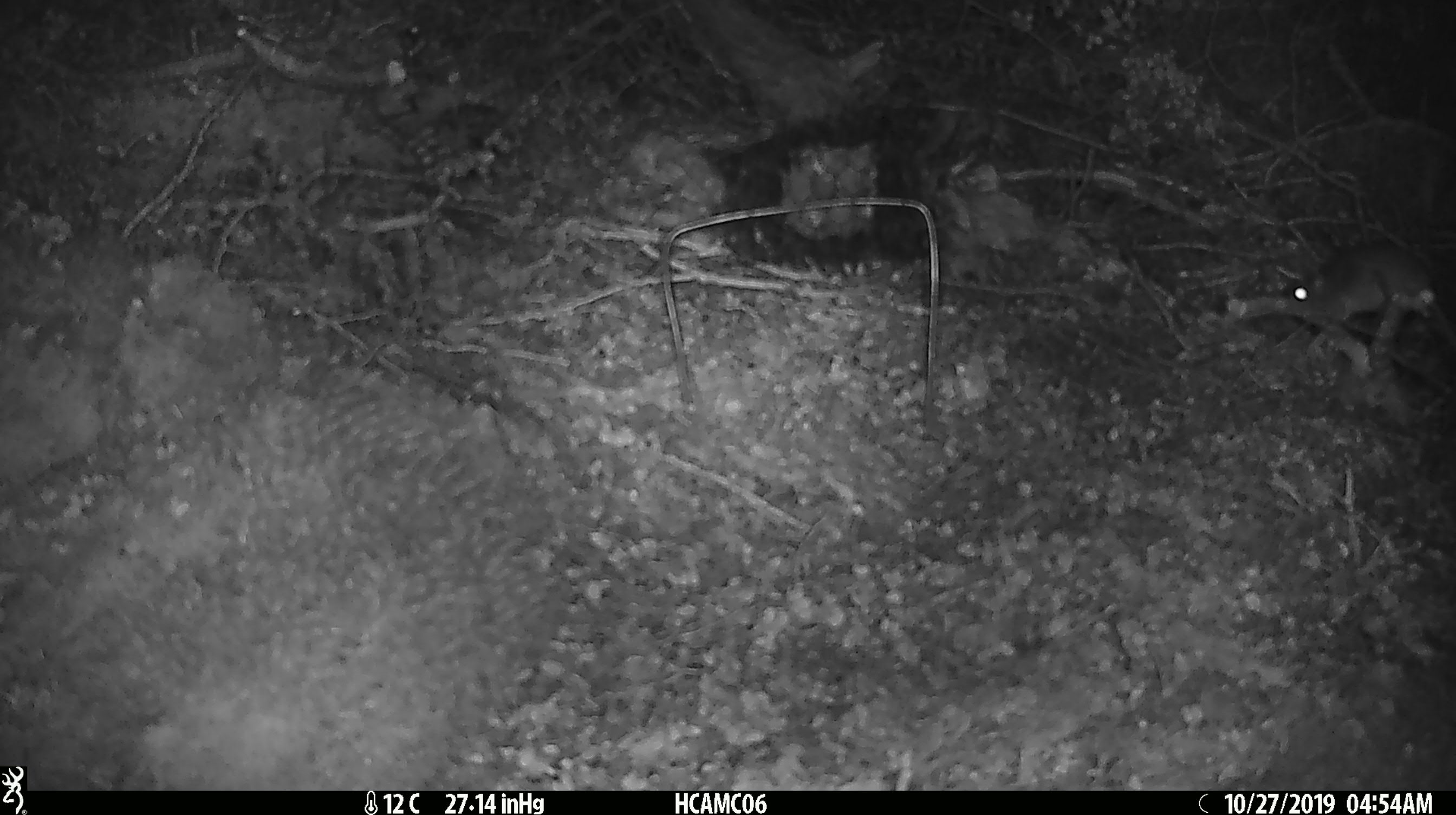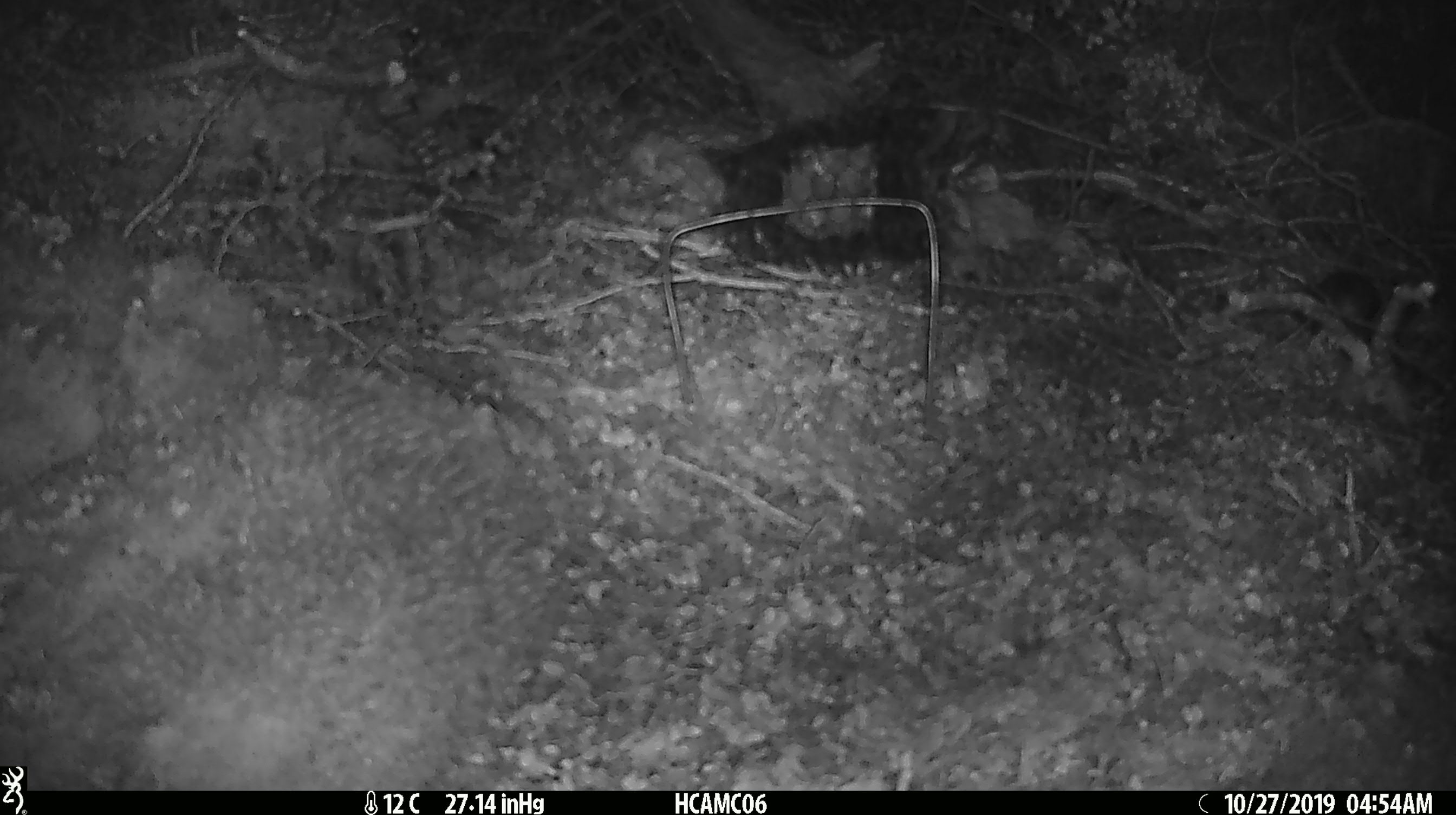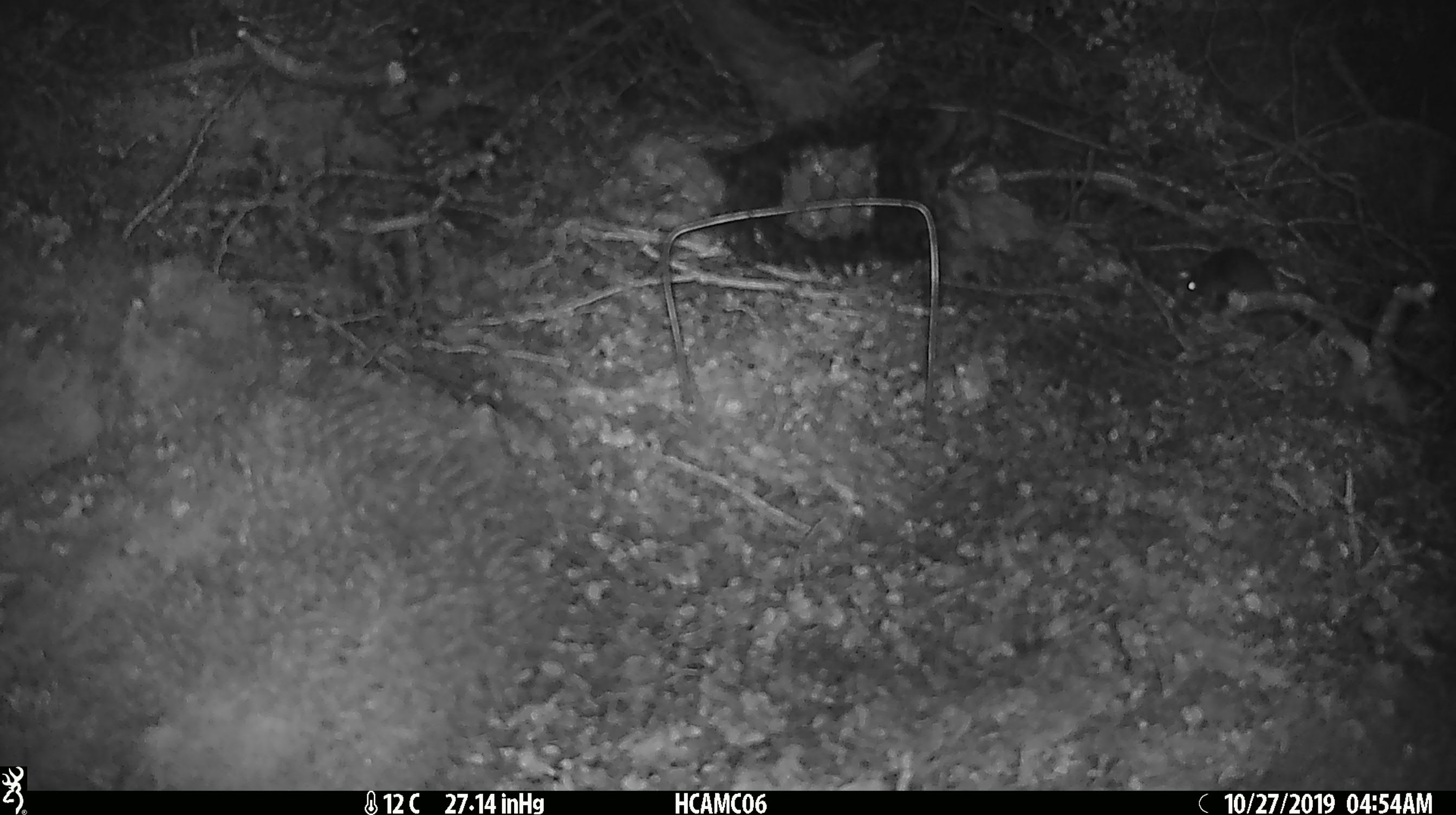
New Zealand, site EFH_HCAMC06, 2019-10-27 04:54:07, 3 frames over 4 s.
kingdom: Animalia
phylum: Chordata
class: Mammalia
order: Rodentia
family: Muridae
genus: Mus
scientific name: Mus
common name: mouse